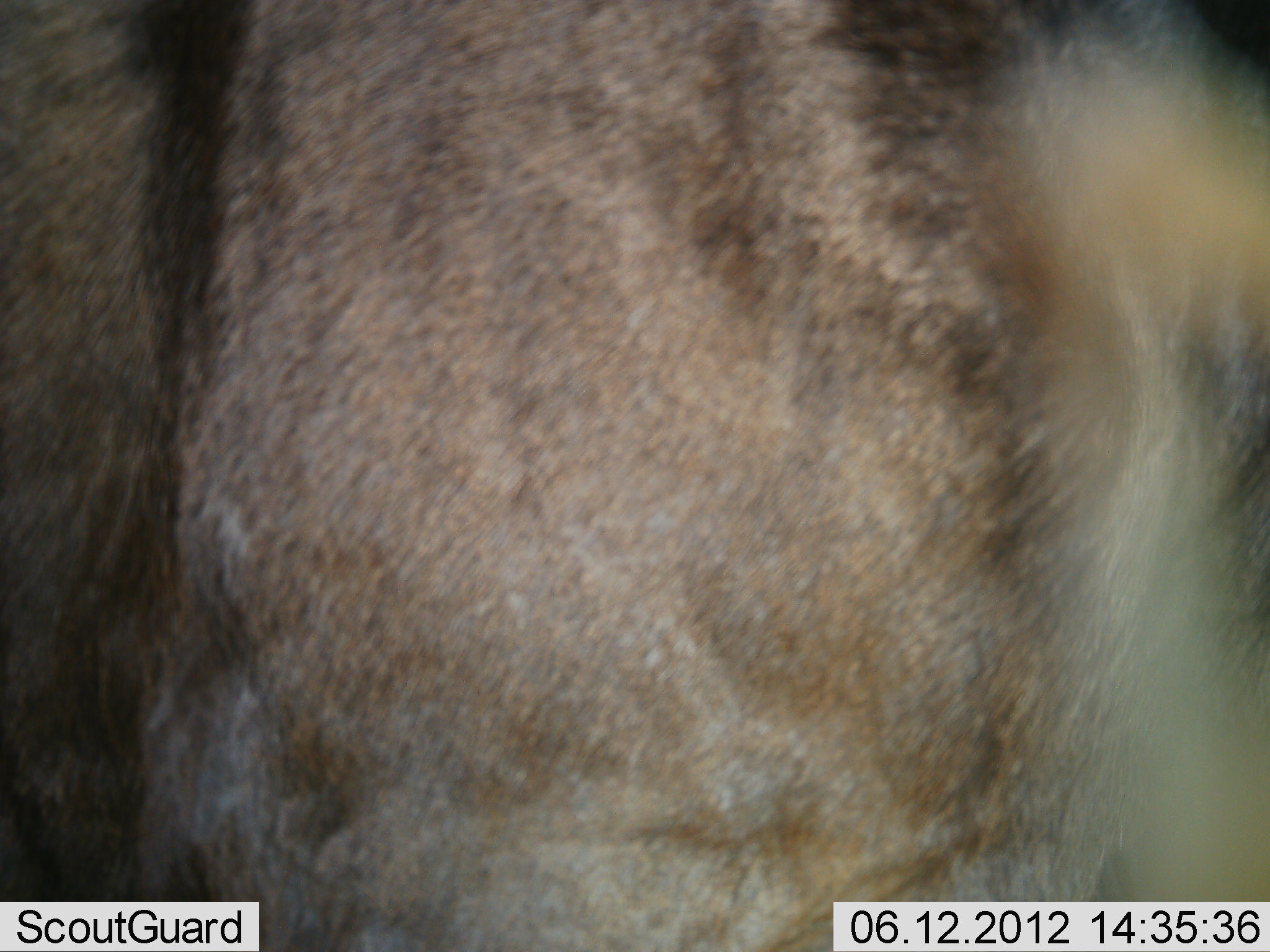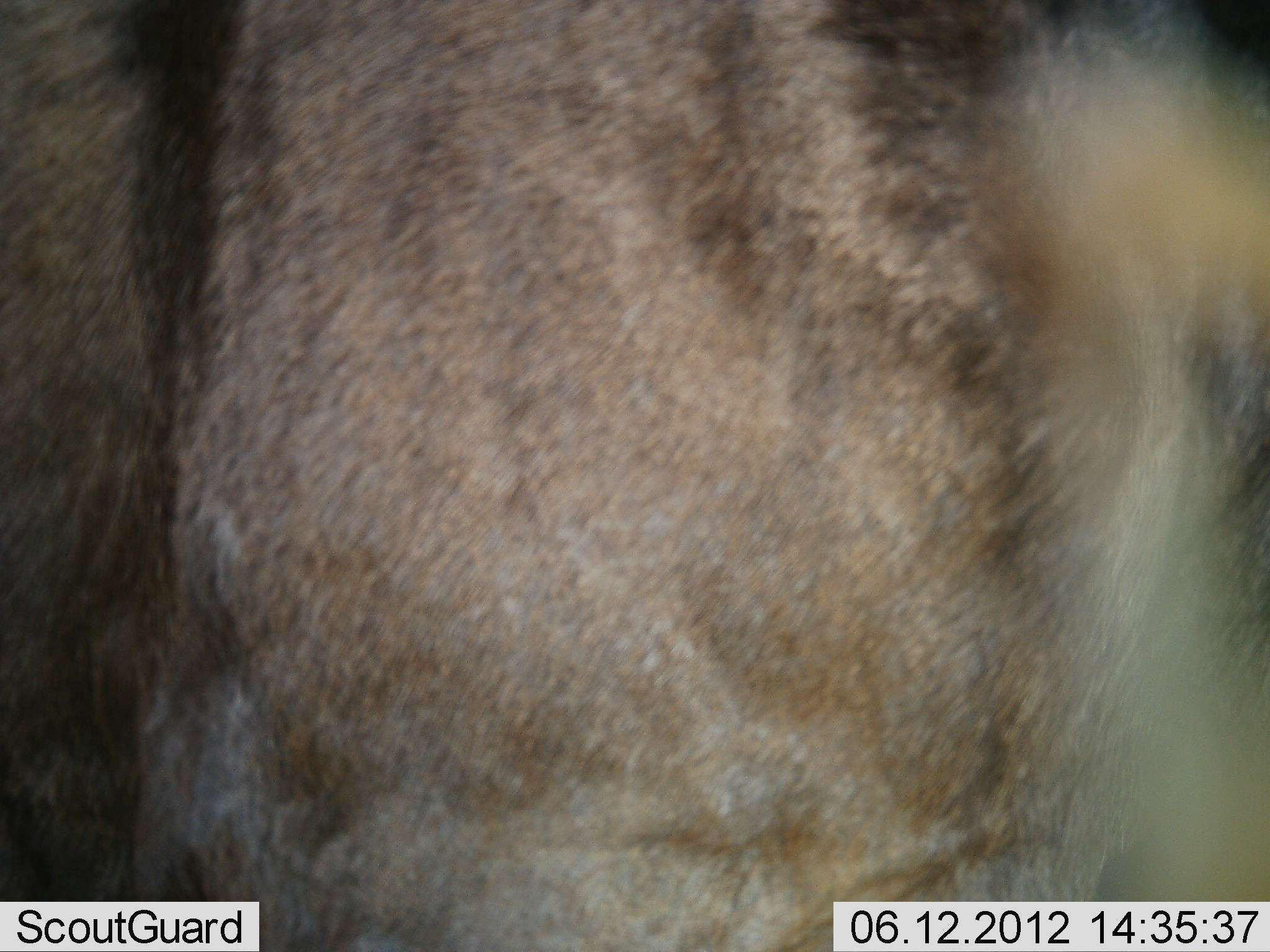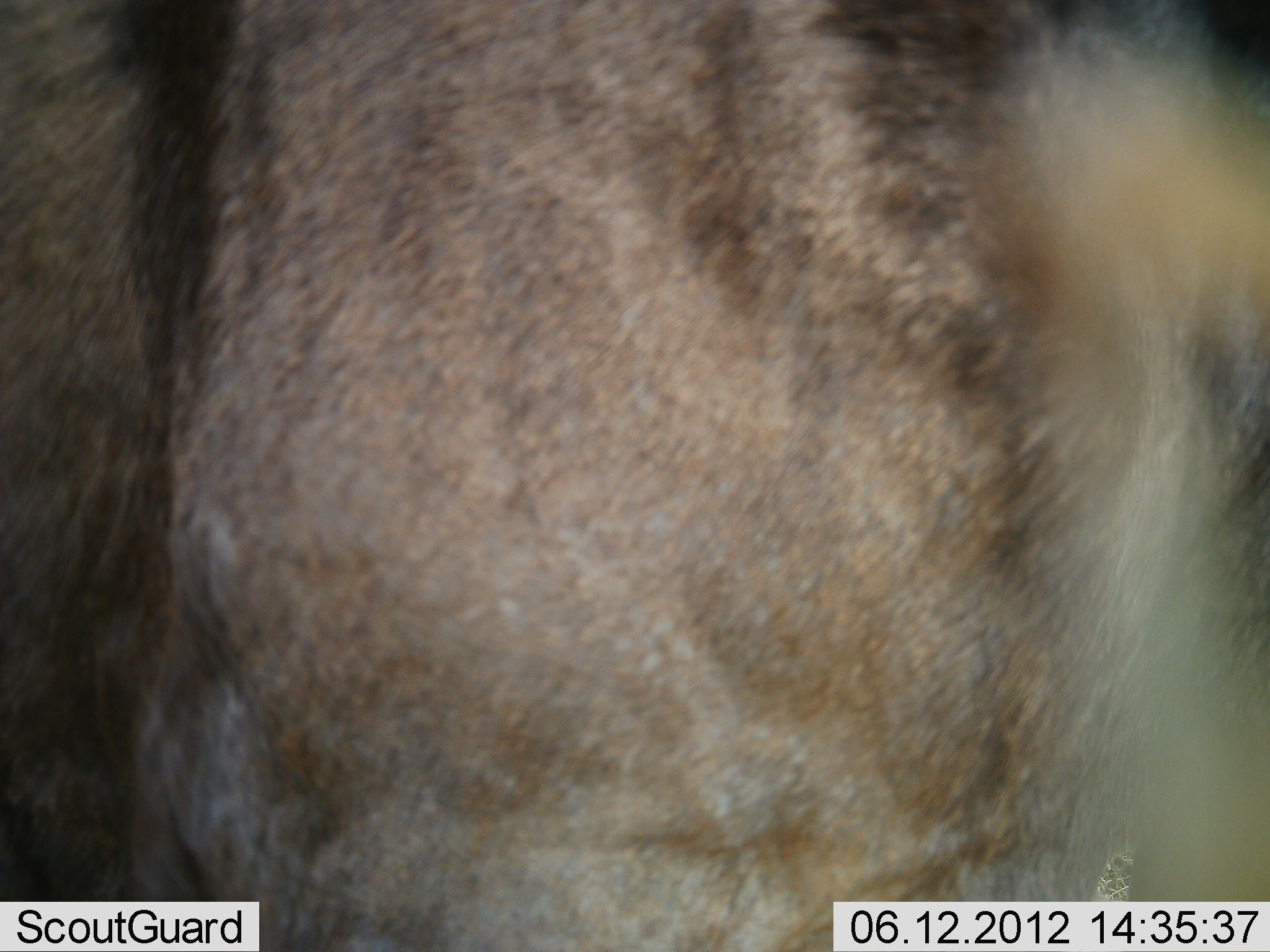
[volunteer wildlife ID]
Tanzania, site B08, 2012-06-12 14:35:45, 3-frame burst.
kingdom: Animalia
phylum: Chordata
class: Mammalia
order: Artiodactyla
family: Bovidae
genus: Connochaetes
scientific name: Connochaetes taurinus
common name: blue wildebeest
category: wildebeest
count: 1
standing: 90%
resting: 10%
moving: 0%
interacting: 0%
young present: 0%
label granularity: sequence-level